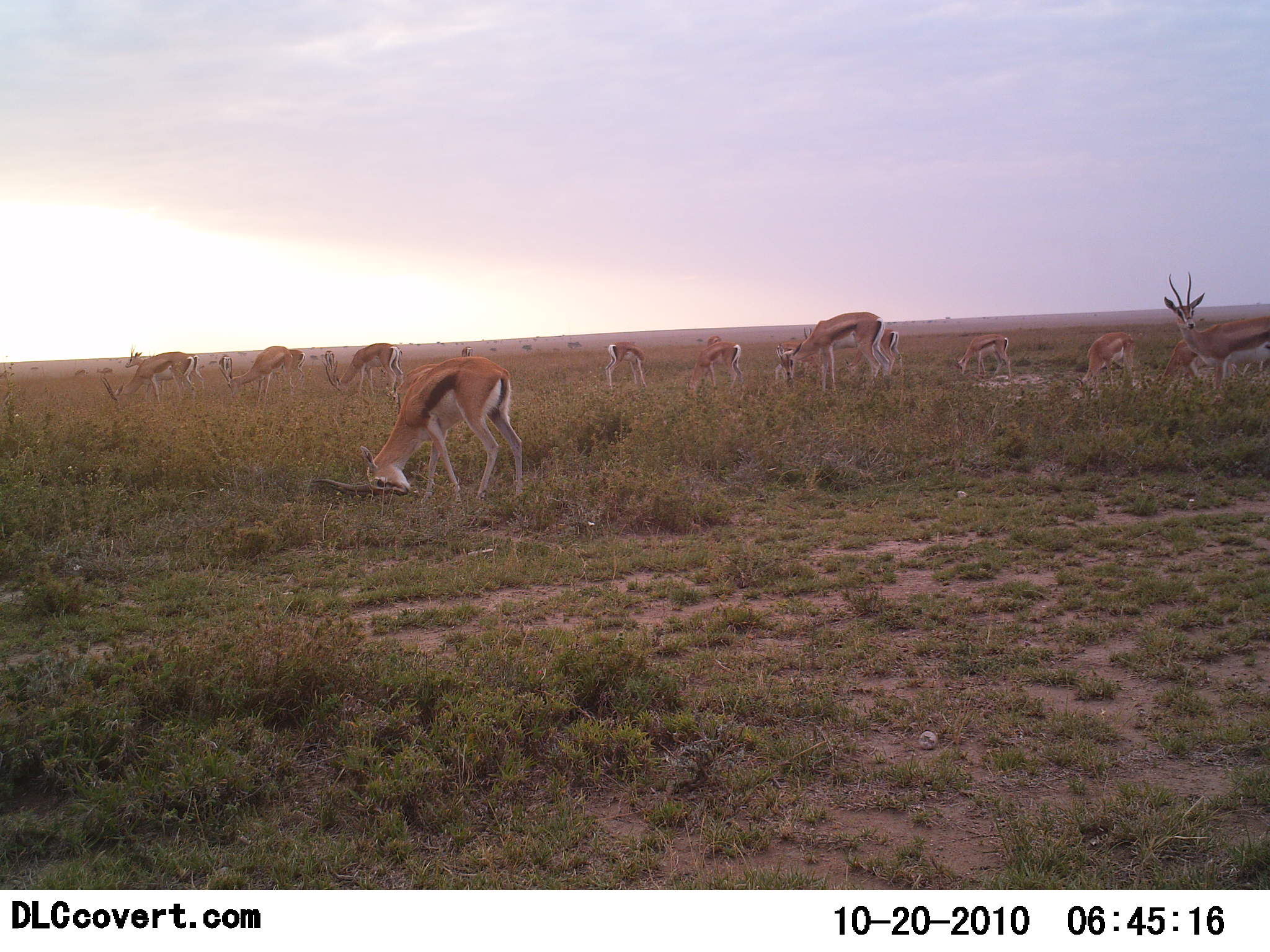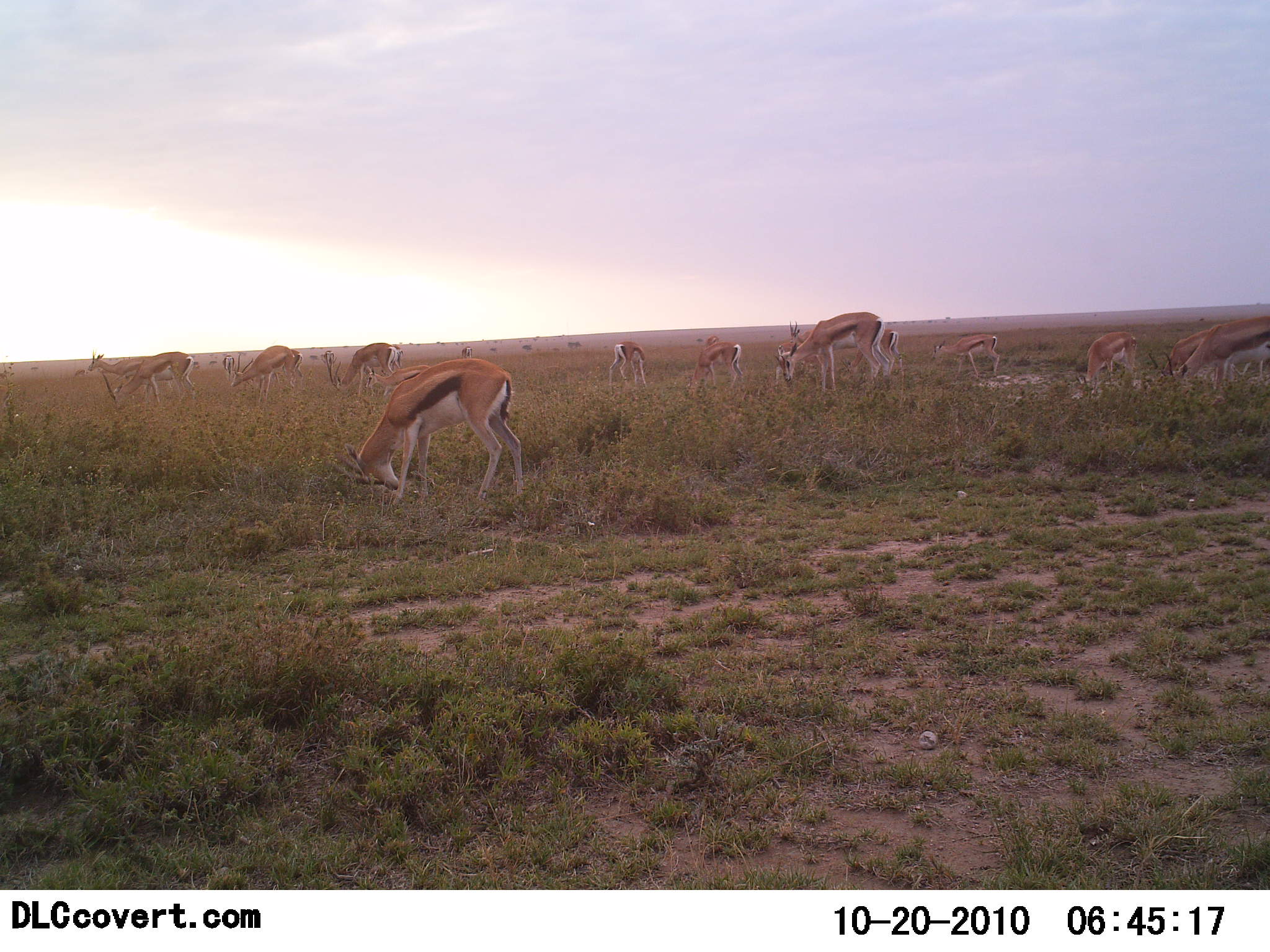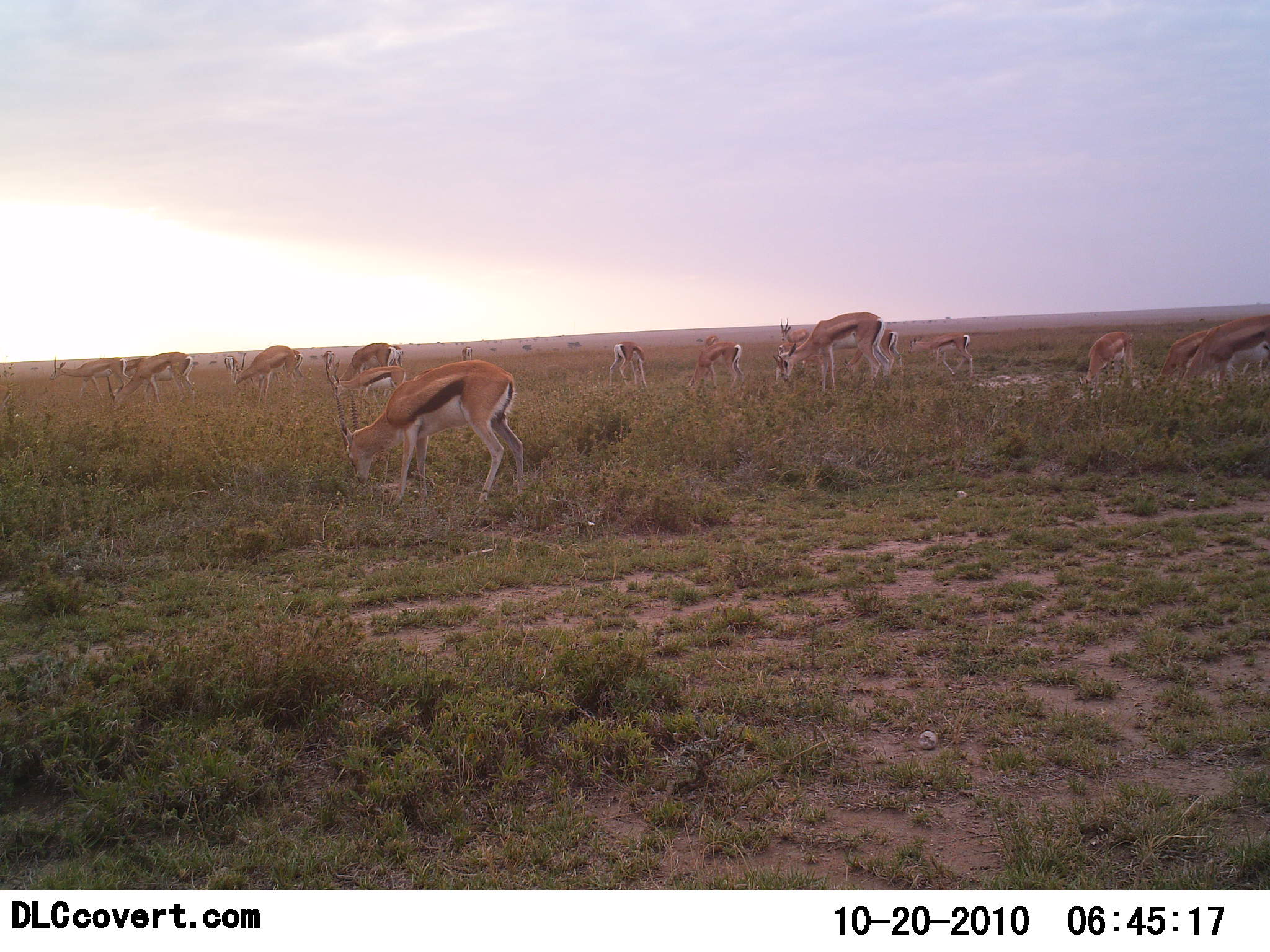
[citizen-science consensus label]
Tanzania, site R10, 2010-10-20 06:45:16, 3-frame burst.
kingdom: Animalia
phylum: Chordata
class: Mammalia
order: Artiodactyla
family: Bovidae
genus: Eudorcas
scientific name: Eudorcas thomsonii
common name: thomson's gazelle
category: gazellethomsons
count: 11-50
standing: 36%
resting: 0%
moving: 0%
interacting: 9%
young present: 18%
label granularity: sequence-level